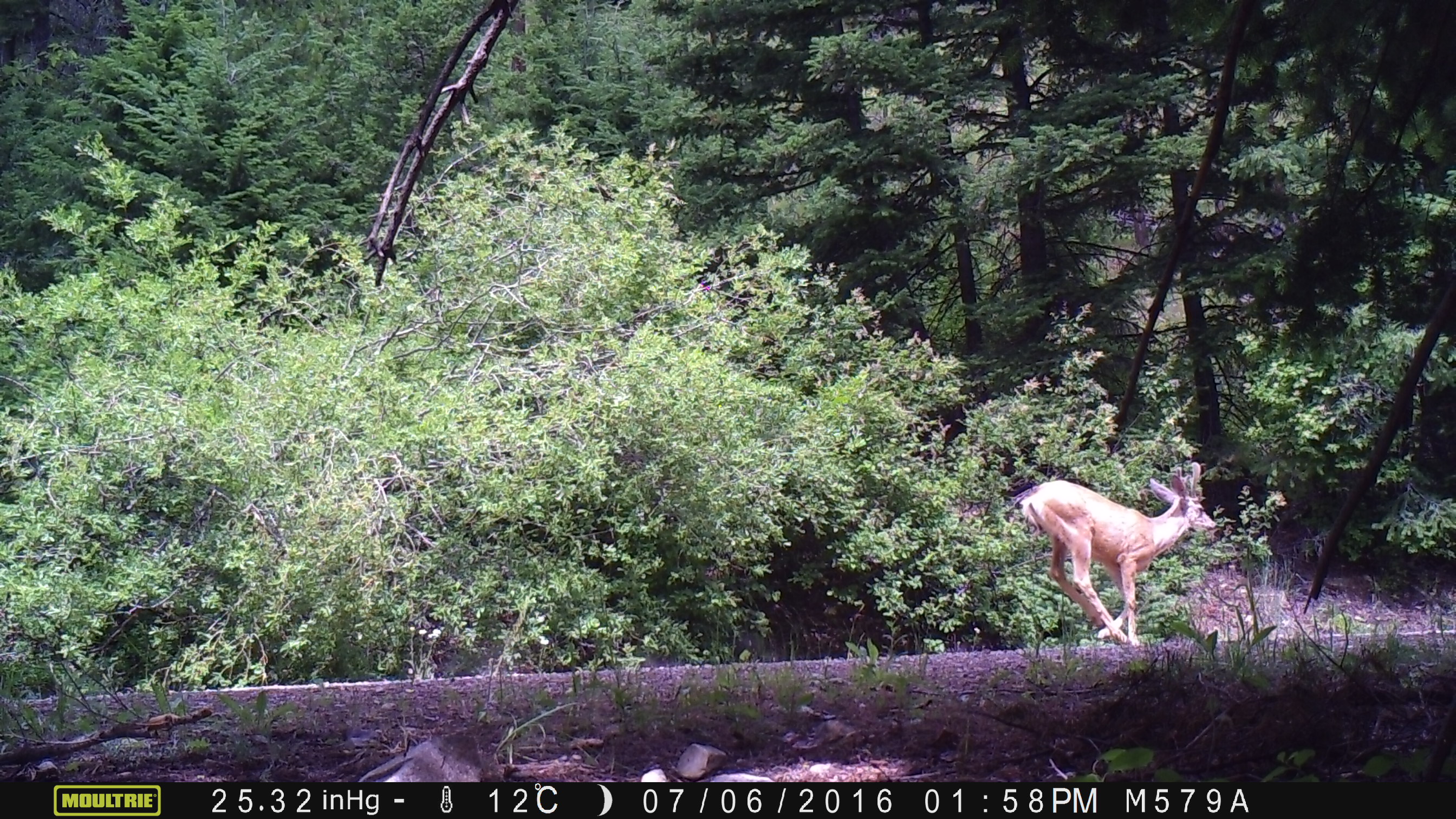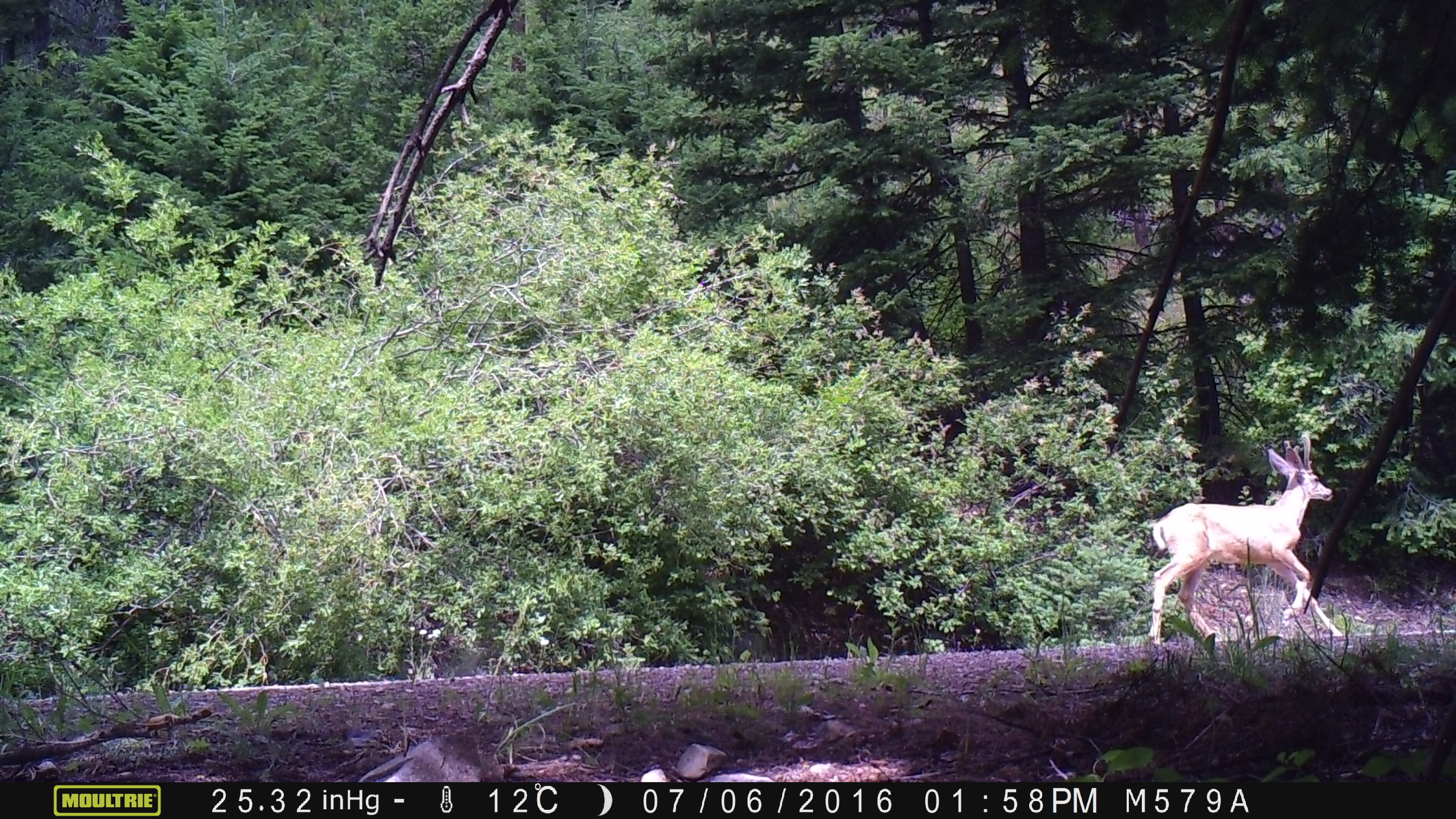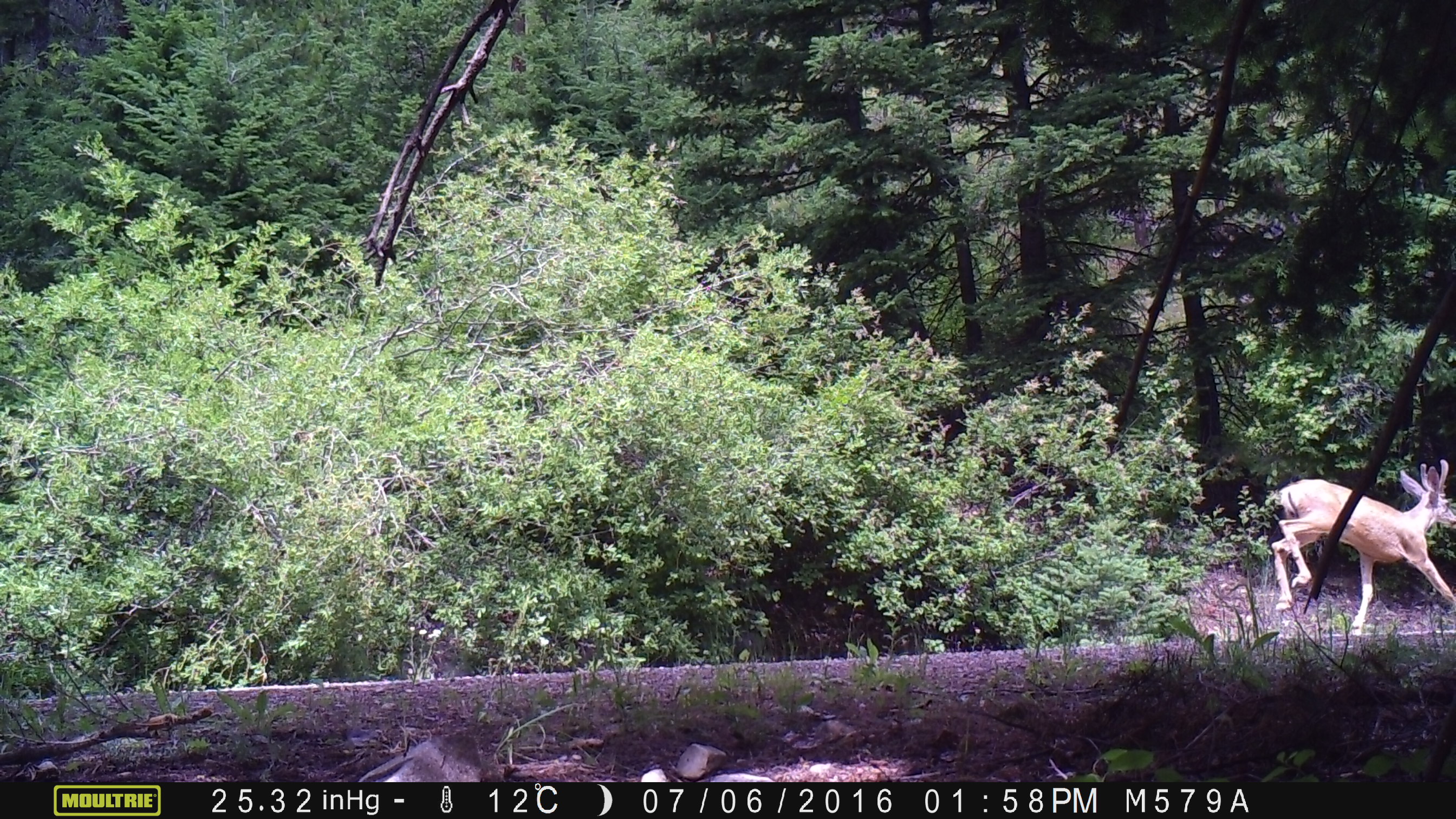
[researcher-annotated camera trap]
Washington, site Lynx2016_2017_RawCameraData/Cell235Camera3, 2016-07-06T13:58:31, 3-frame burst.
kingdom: Animalia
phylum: Chordata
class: Mammalia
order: Artiodactyla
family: Cervidae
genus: Odocoileus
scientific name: Odocoileus hemionus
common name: mule deer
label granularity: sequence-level